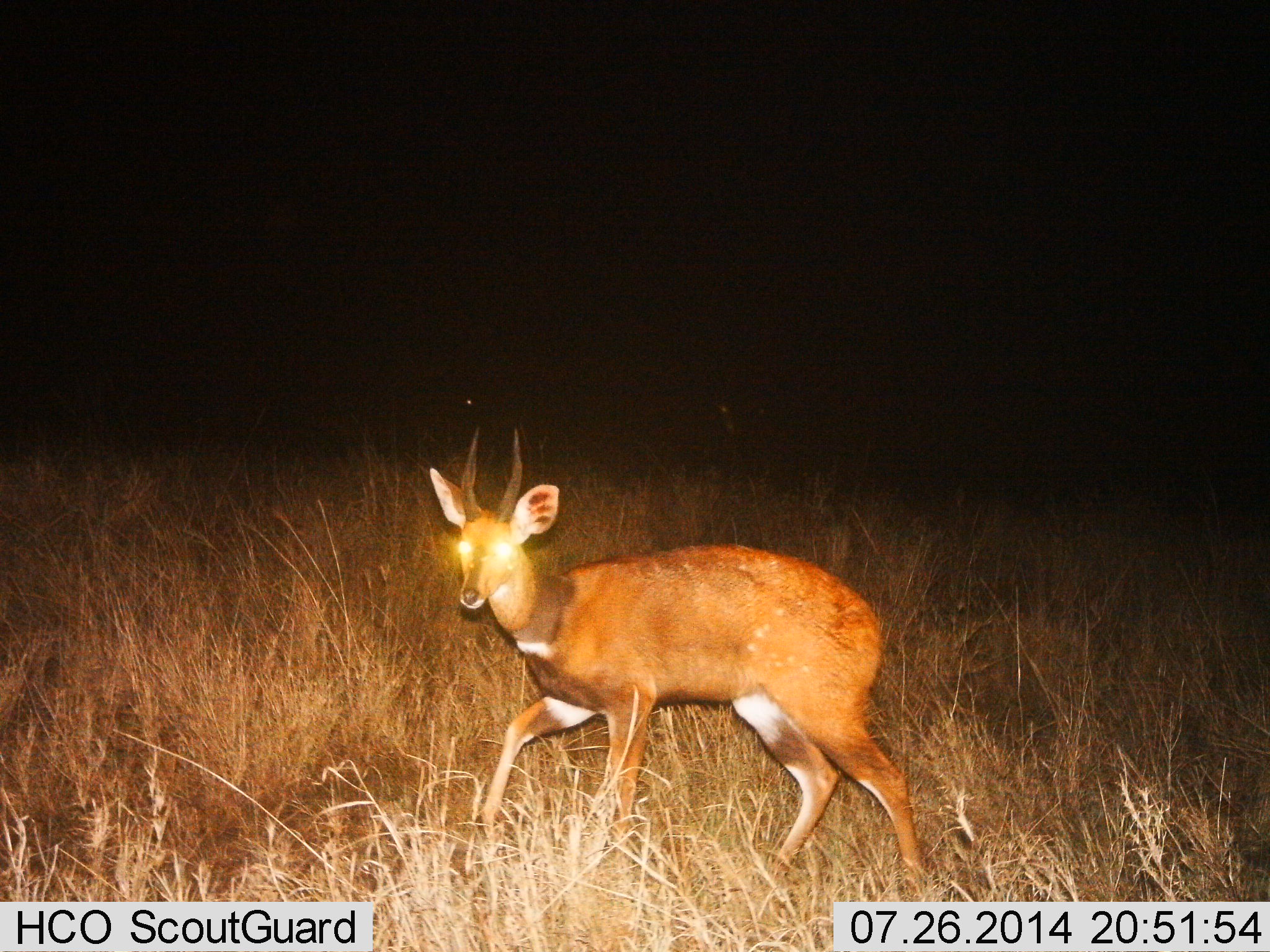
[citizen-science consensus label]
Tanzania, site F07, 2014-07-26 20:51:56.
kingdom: Animalia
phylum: Chordata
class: Mammalia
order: Artiodactyla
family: Bovidae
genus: Tragelaphus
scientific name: Tragelaphus scriptus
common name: bushbuck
Bushbuck (Tragelaphus scriptus), count 1. Behavior (volunteer vote fractions): standing 10%, resting 0%, moving 90%, interacting 0%. Young present (vote fraction): 0%. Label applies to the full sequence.